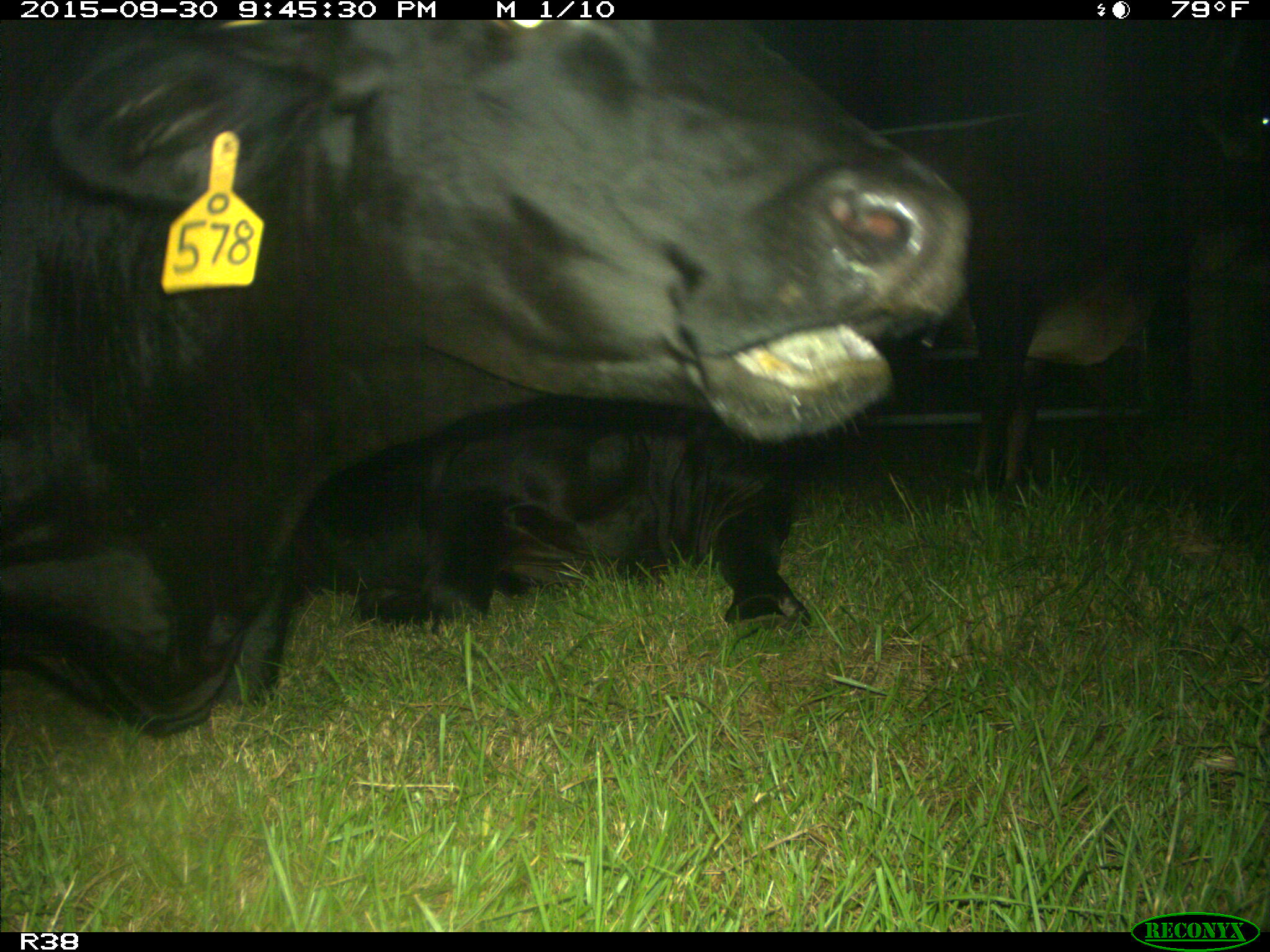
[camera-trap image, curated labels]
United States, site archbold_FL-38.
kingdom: Animalia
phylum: Chordata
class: Mammalia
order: Artiodactyla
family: Bovidae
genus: Bos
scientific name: Bos taurus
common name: domestic cow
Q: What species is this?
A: Bos taurus (domestic cow).